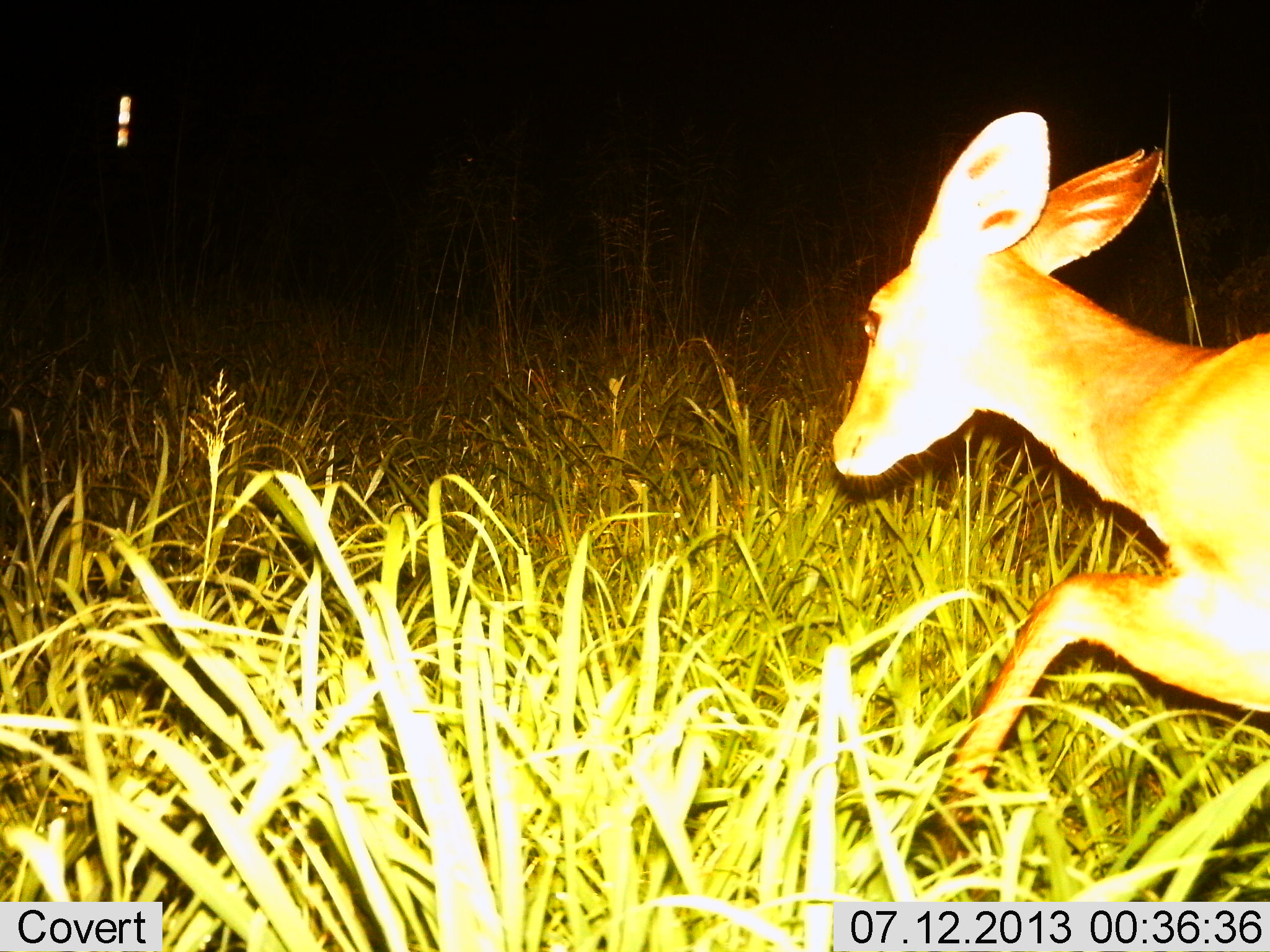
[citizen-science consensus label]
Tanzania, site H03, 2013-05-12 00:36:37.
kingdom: Animalia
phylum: Chordata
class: Mammalia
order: Artiodactyla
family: Bovidae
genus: Redunca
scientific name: Redunca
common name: reedbuck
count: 1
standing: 0%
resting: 7%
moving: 93%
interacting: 0%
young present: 0%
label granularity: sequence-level